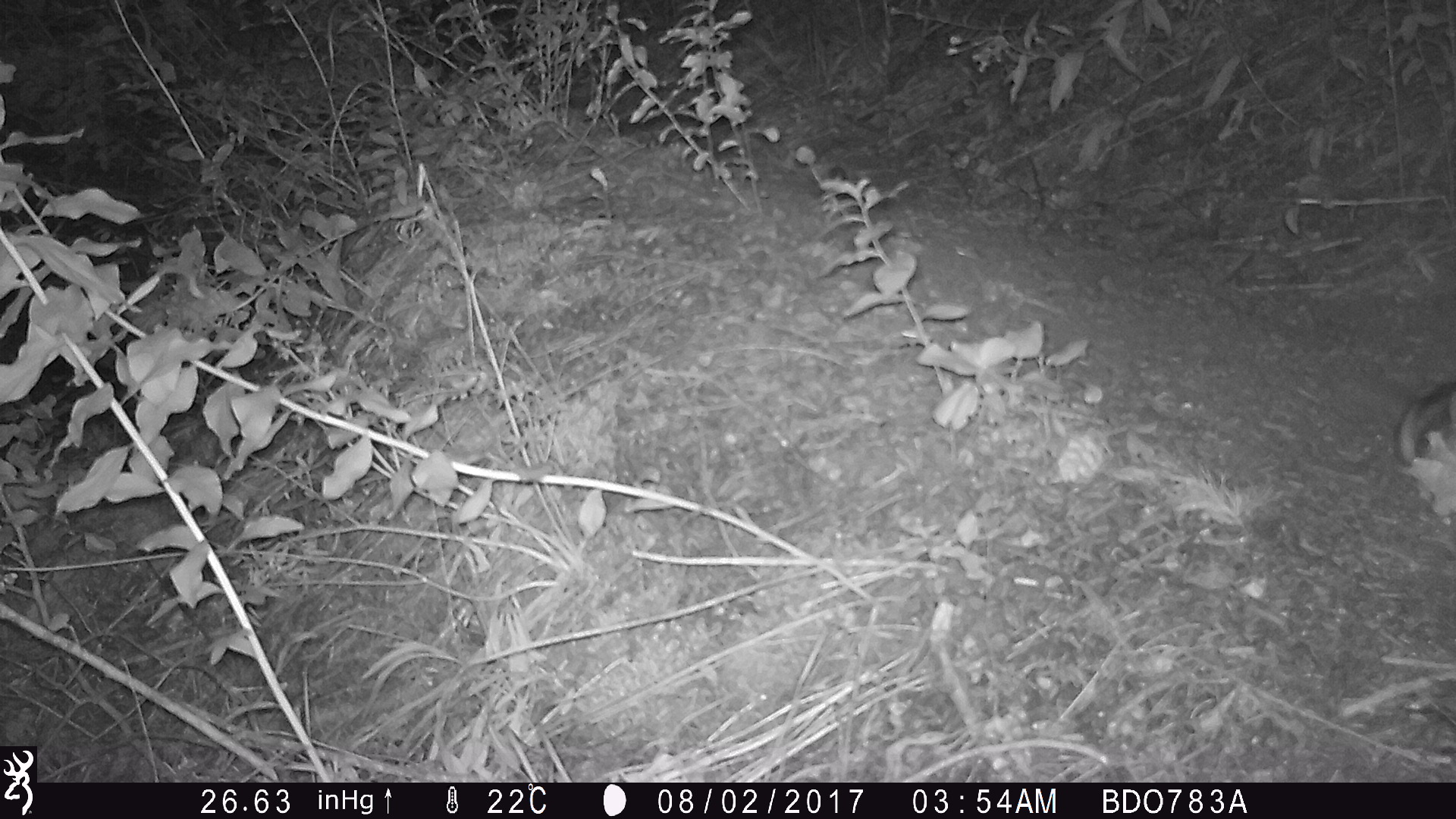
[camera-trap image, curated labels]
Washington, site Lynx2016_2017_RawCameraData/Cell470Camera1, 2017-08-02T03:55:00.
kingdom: Animalia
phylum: Chordata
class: Mammalia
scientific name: Mammalia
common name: small mammal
Small mammal (Mammalia). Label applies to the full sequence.